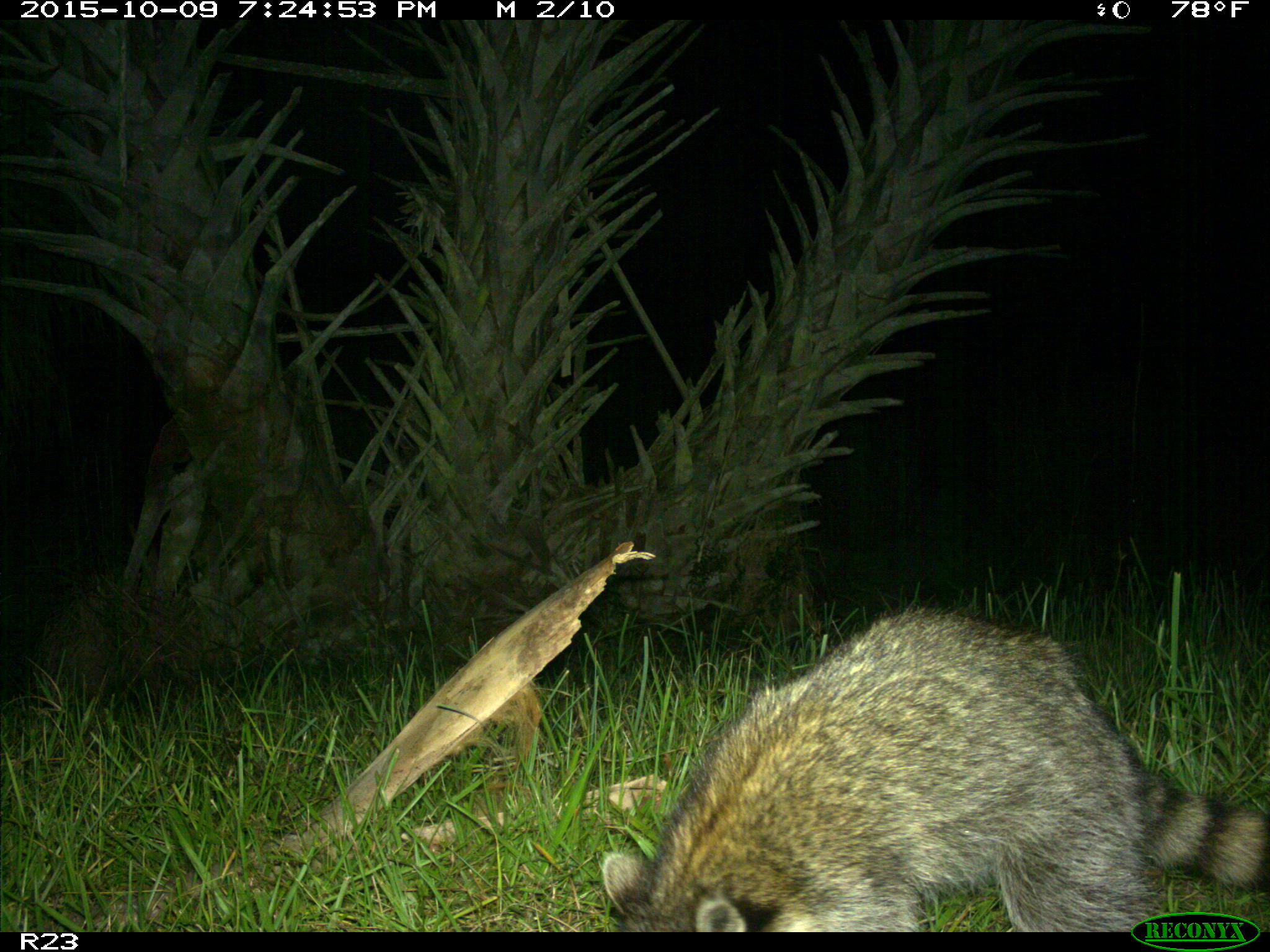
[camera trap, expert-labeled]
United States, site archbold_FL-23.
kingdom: Animalia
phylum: Chordata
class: Mammalia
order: Carnivora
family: Procyonidae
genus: Procyon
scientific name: Procyon lotor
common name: common raccoon